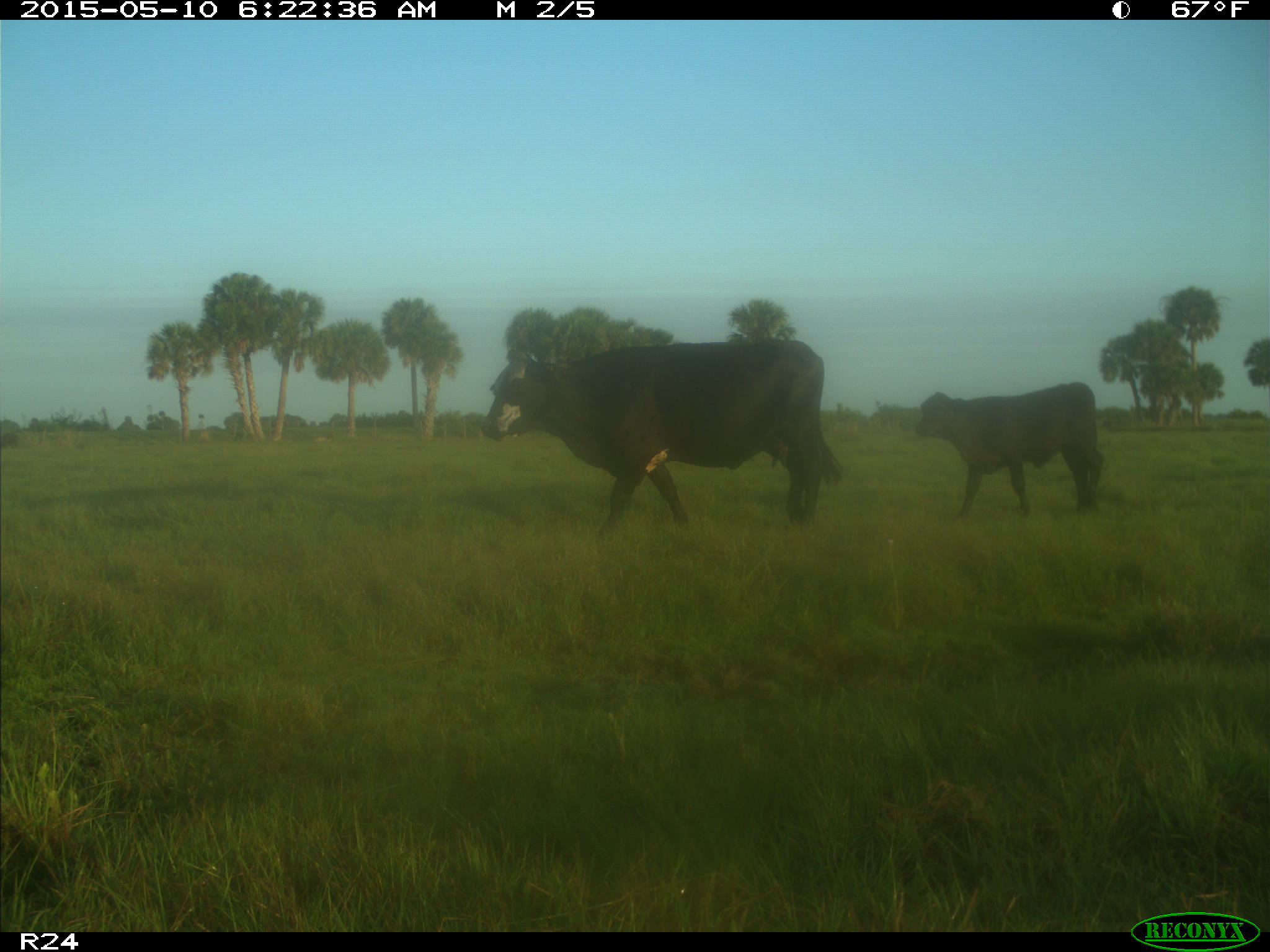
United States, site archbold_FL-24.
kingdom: Animalia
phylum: Chordata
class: Mammalia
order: Artiodactyla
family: Bovidae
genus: Bos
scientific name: Bos taurus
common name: domestic cow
Bos taurus (domestic cow).